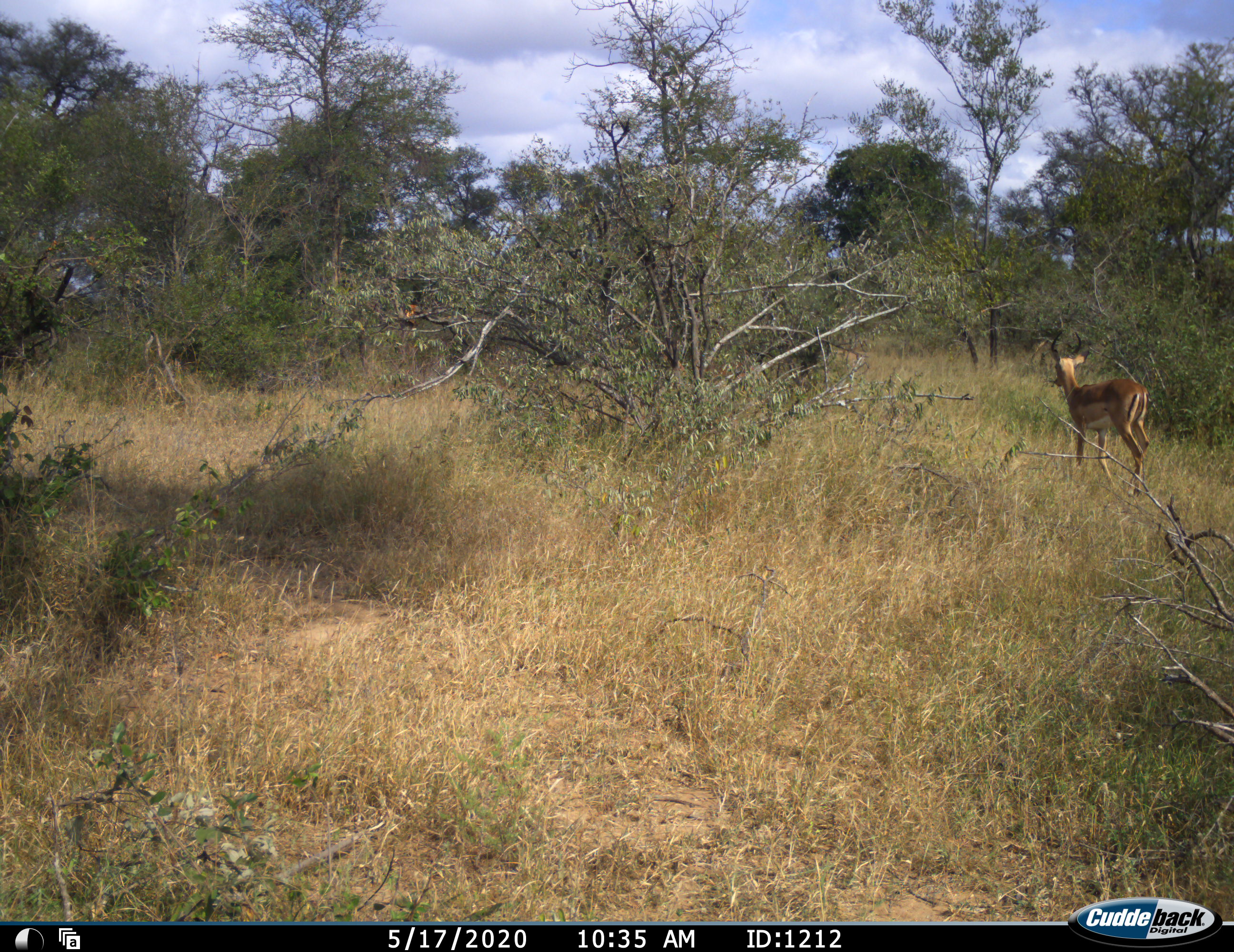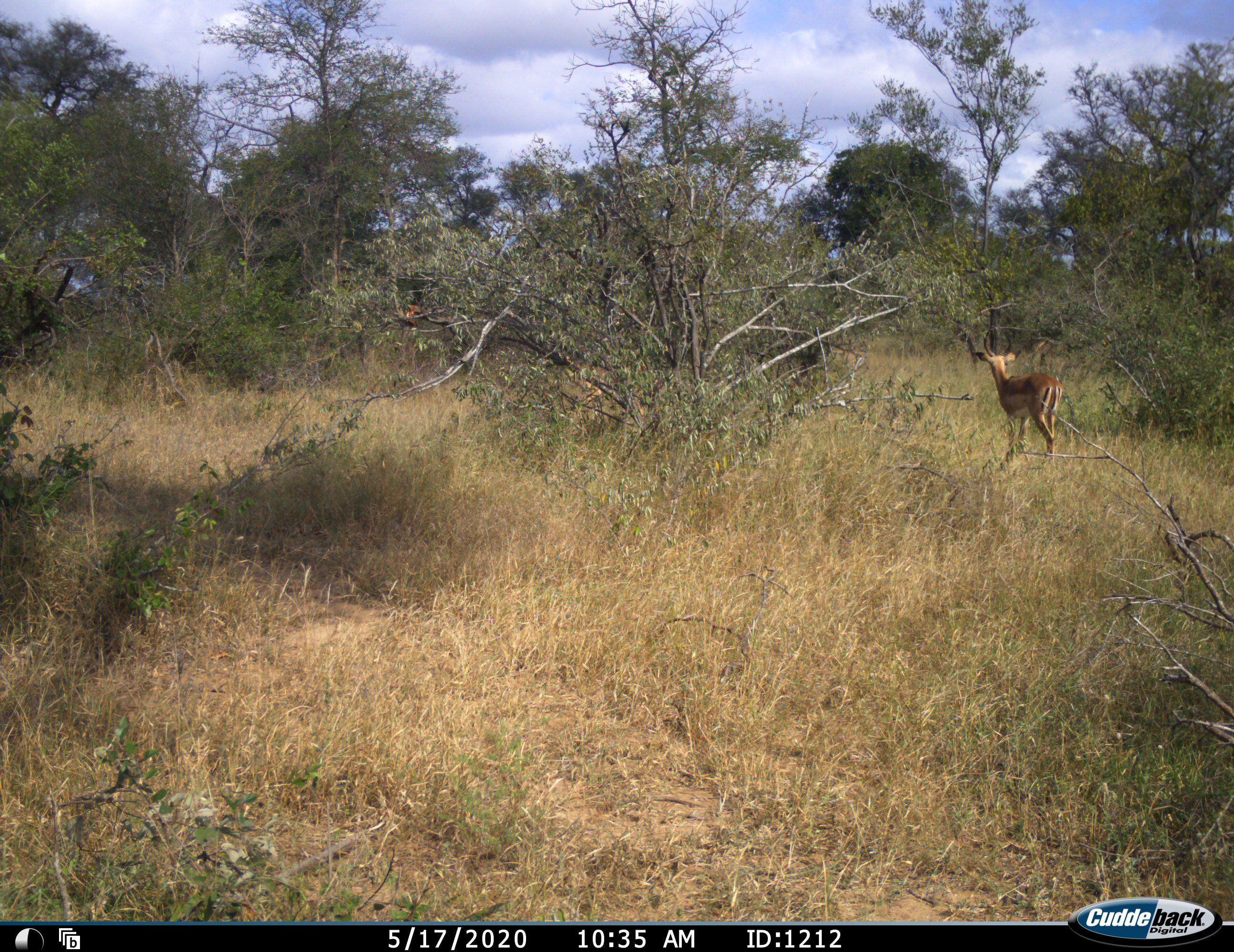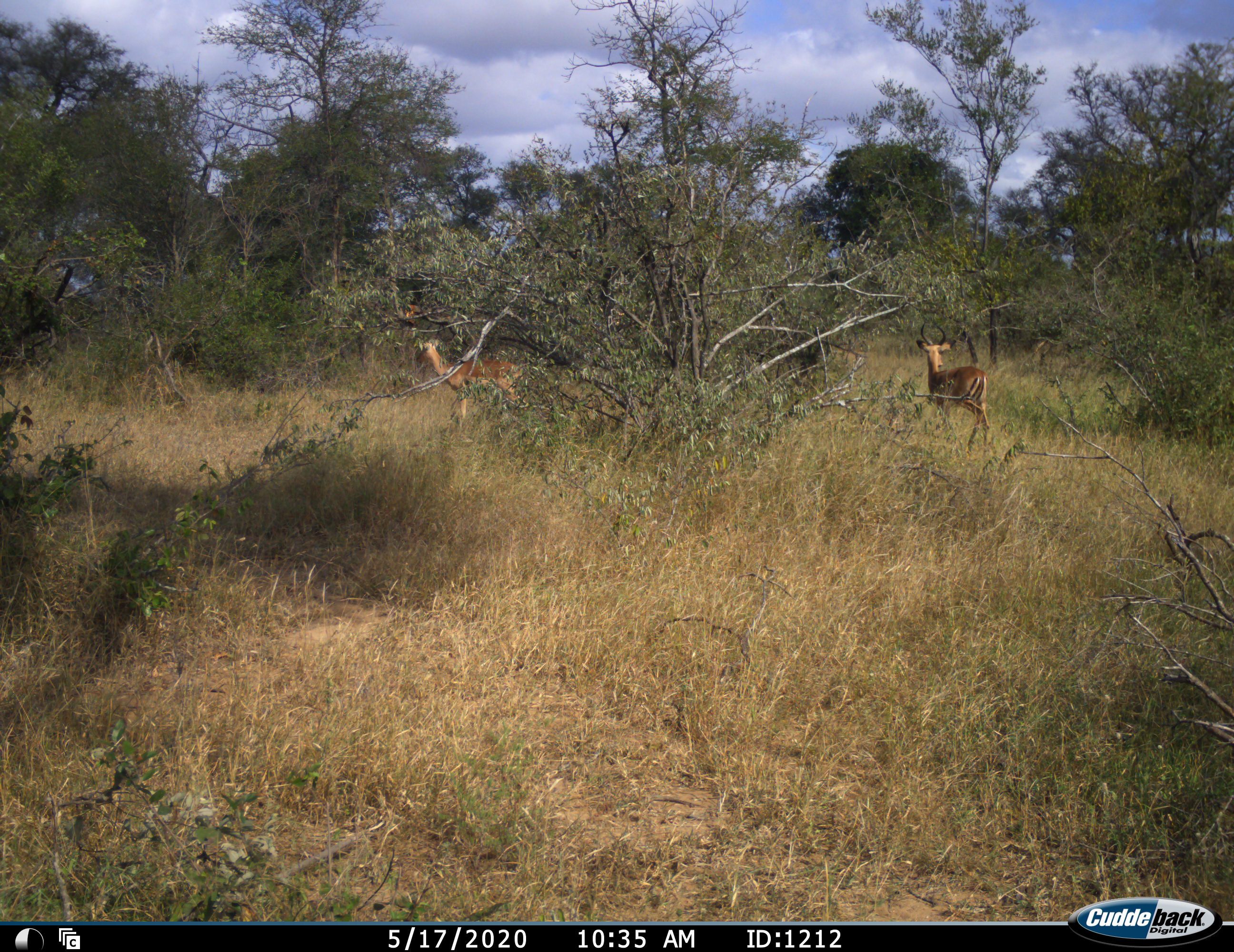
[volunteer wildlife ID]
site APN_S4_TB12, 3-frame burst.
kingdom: Animalia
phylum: Chordata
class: Mammalia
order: Artiodactyla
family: Bovidae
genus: Aepyceros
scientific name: Aepyceros melampus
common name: impala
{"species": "impala (Aepyceros melampus)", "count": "2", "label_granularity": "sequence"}